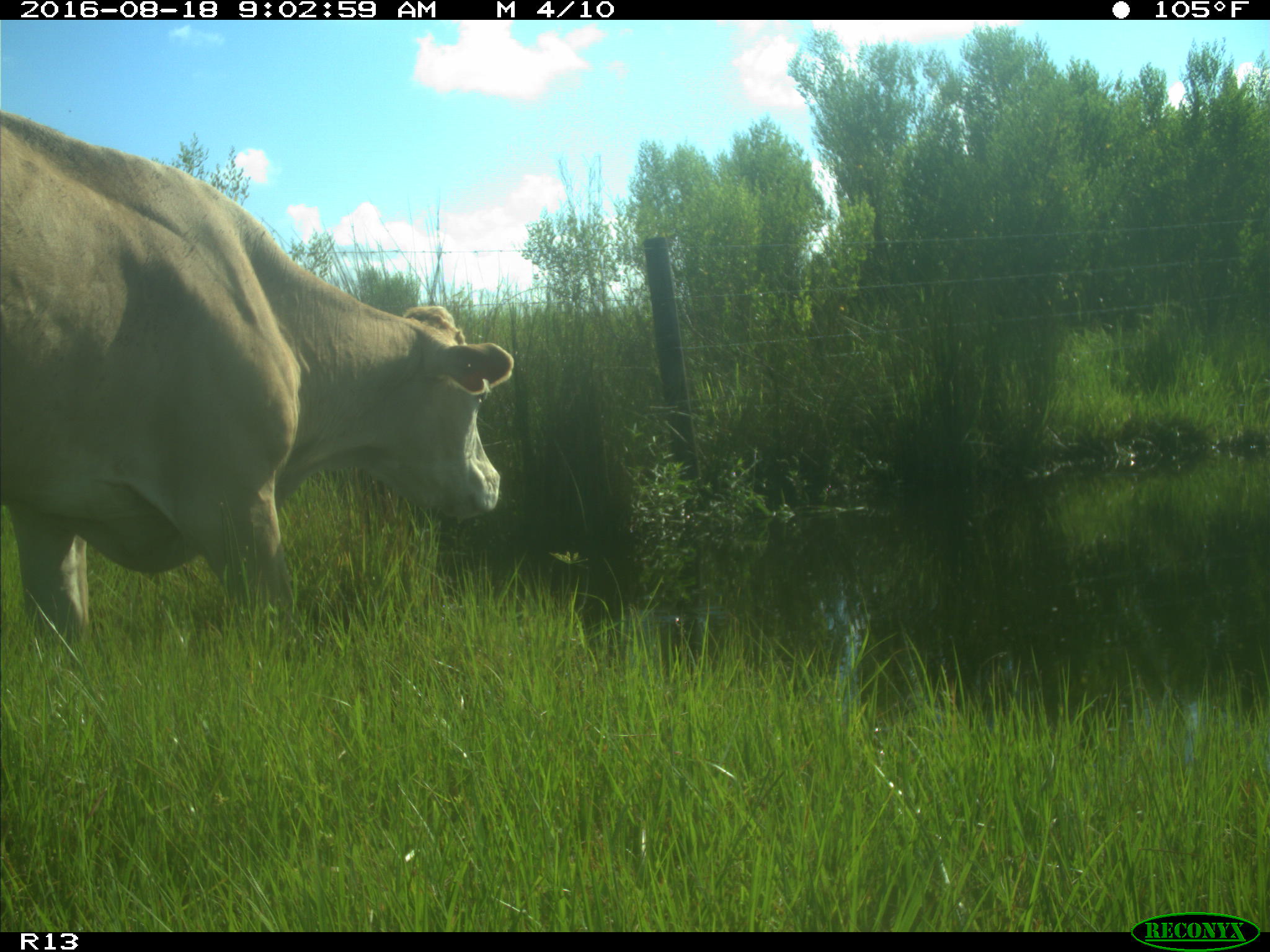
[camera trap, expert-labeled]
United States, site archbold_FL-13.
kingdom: Animalia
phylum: Chordata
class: Mammalia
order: Artiodactyla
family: Bovidae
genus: Bos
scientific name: Bos taurus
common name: domestic cow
Bos taurus (domestic cow).